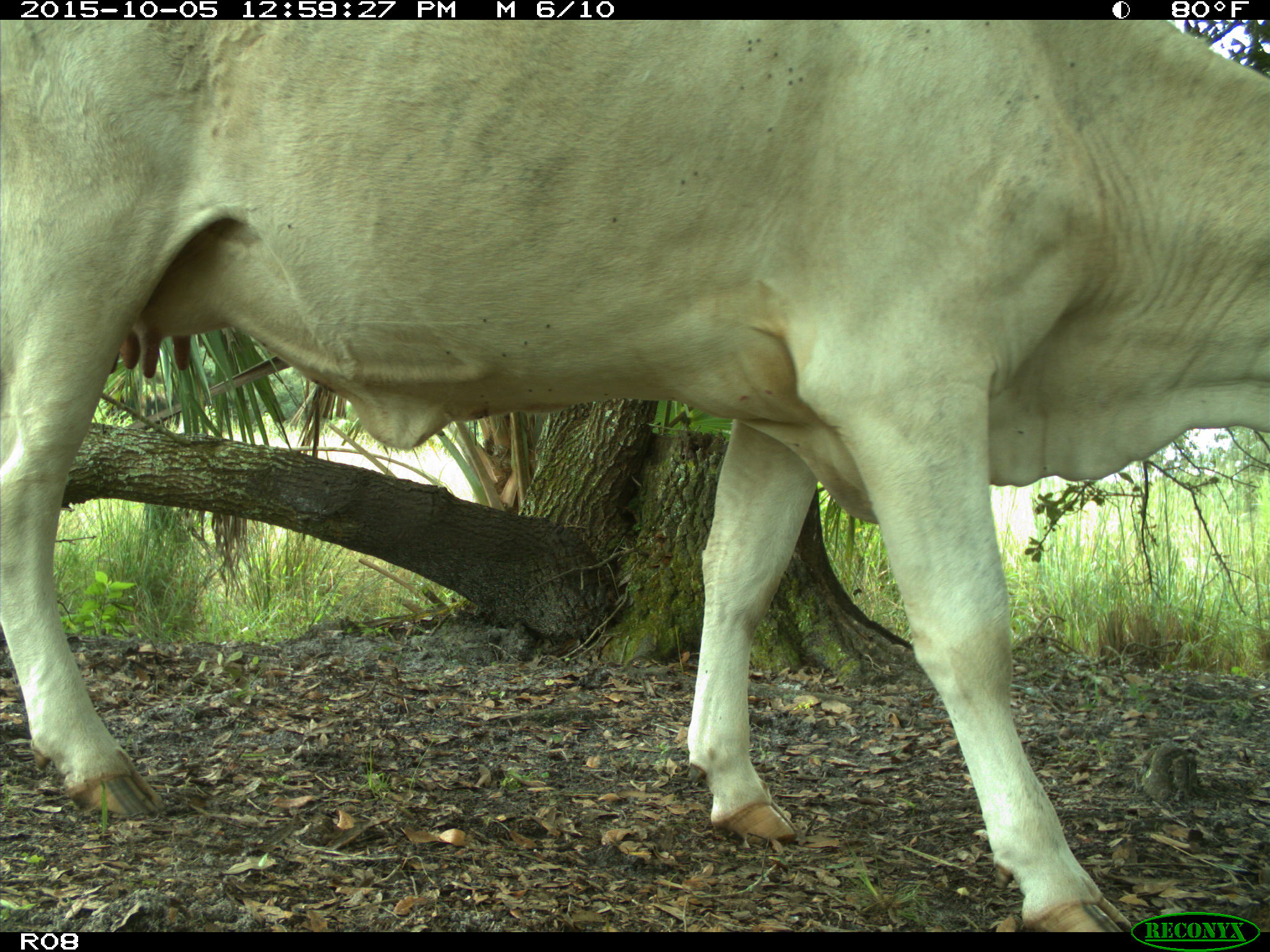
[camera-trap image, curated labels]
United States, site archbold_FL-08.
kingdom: Animalia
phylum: Chordata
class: Mammalia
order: Artiodactyla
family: Bovidae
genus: Bos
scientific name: Bos taurus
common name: domestic cow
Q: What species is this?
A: Bos taurus (domestic cow).